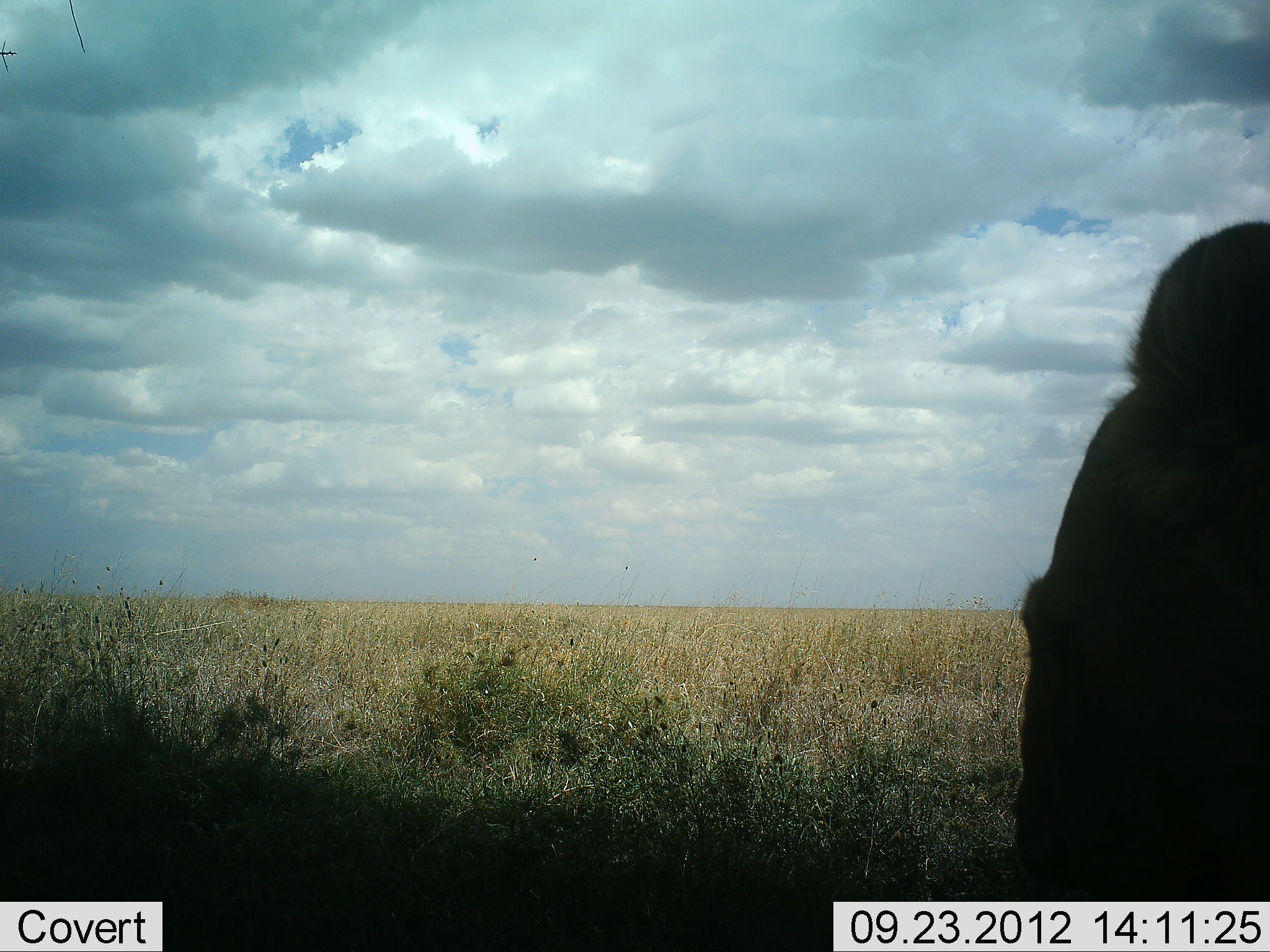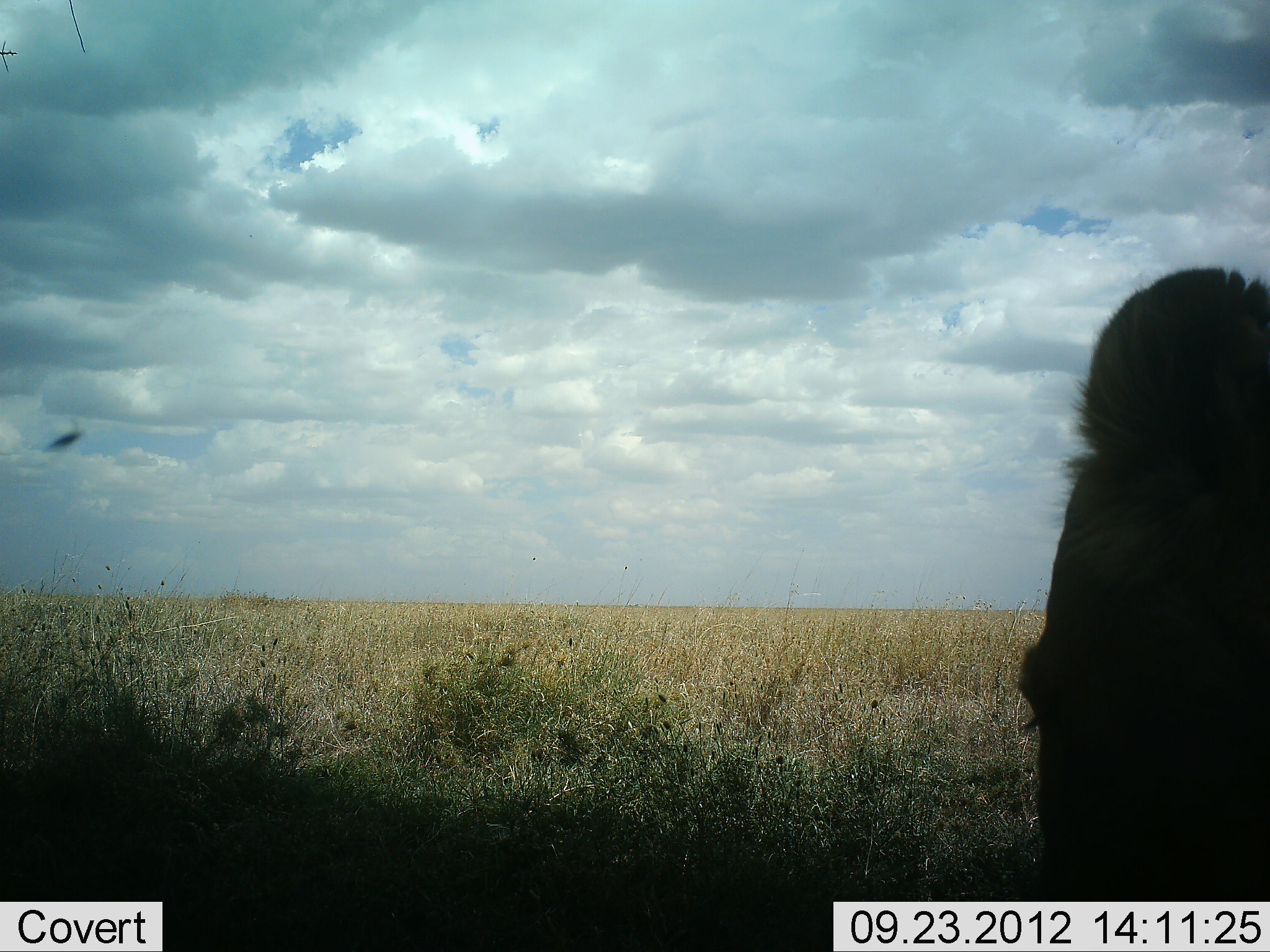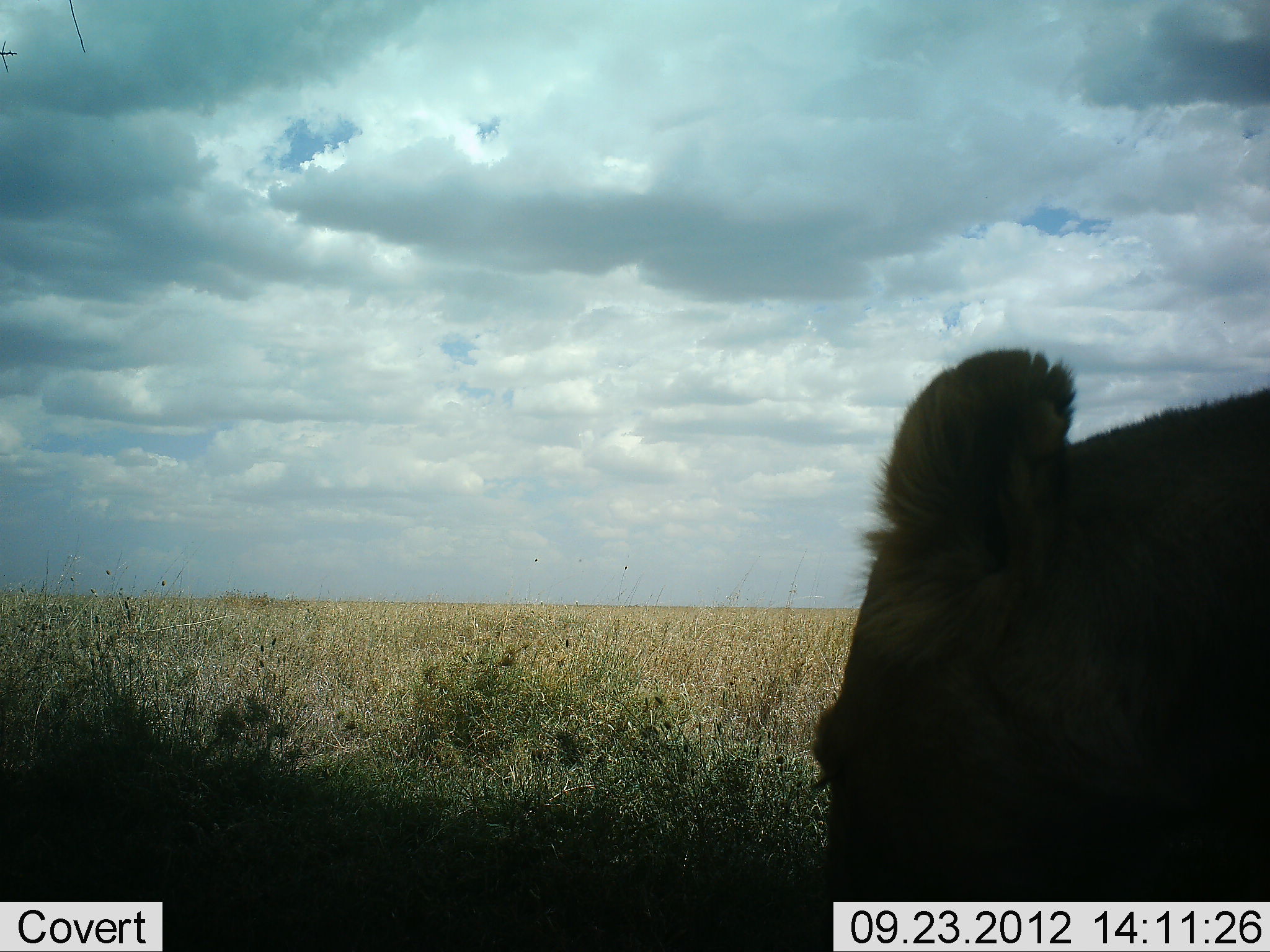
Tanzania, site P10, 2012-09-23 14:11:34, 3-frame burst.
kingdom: Animalia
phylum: Chordata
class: Mammalia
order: Carnivora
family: Felidae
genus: Panthera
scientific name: Panthera leo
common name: lion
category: lionfemale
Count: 1.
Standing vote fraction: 27%.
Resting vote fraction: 40%.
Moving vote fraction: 20%.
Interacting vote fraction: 7%.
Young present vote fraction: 0%.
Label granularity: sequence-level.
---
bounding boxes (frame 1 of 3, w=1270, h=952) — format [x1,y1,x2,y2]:
animal: [1014,221,1270,900]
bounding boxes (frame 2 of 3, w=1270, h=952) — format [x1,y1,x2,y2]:
animal: [1016,267,1269,900]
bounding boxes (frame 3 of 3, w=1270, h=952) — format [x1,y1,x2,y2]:
animal: [809,349,1269,901]